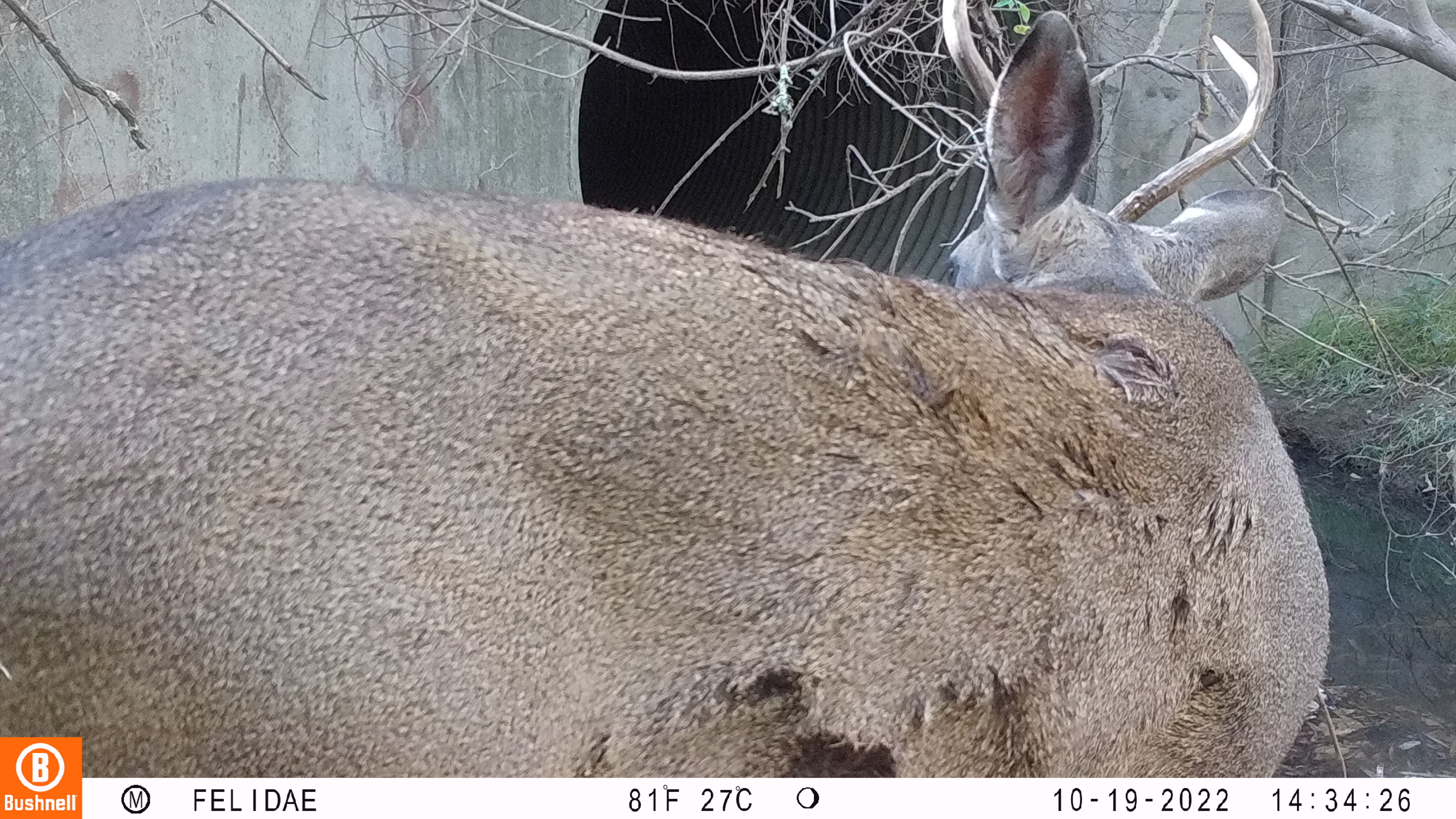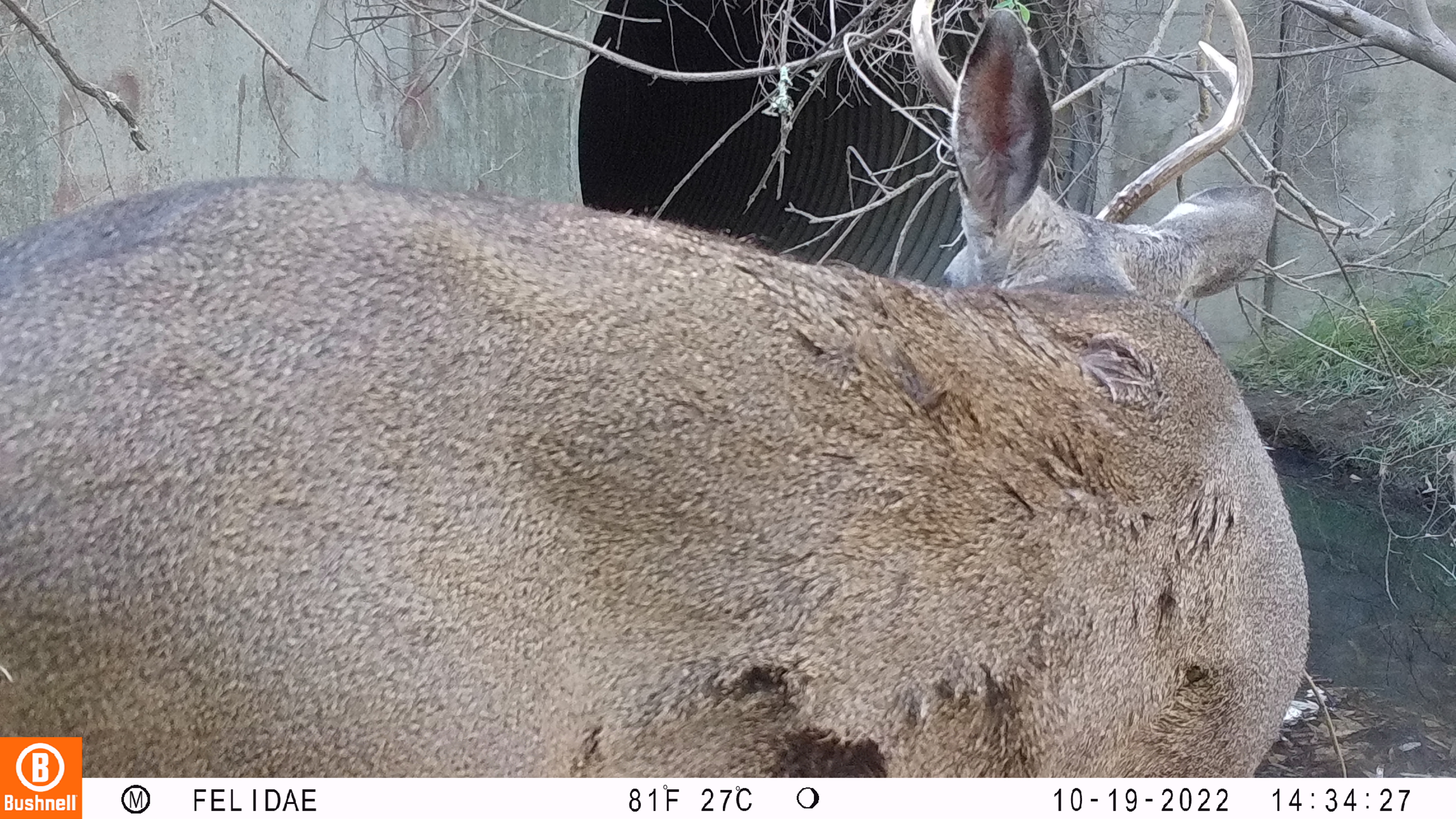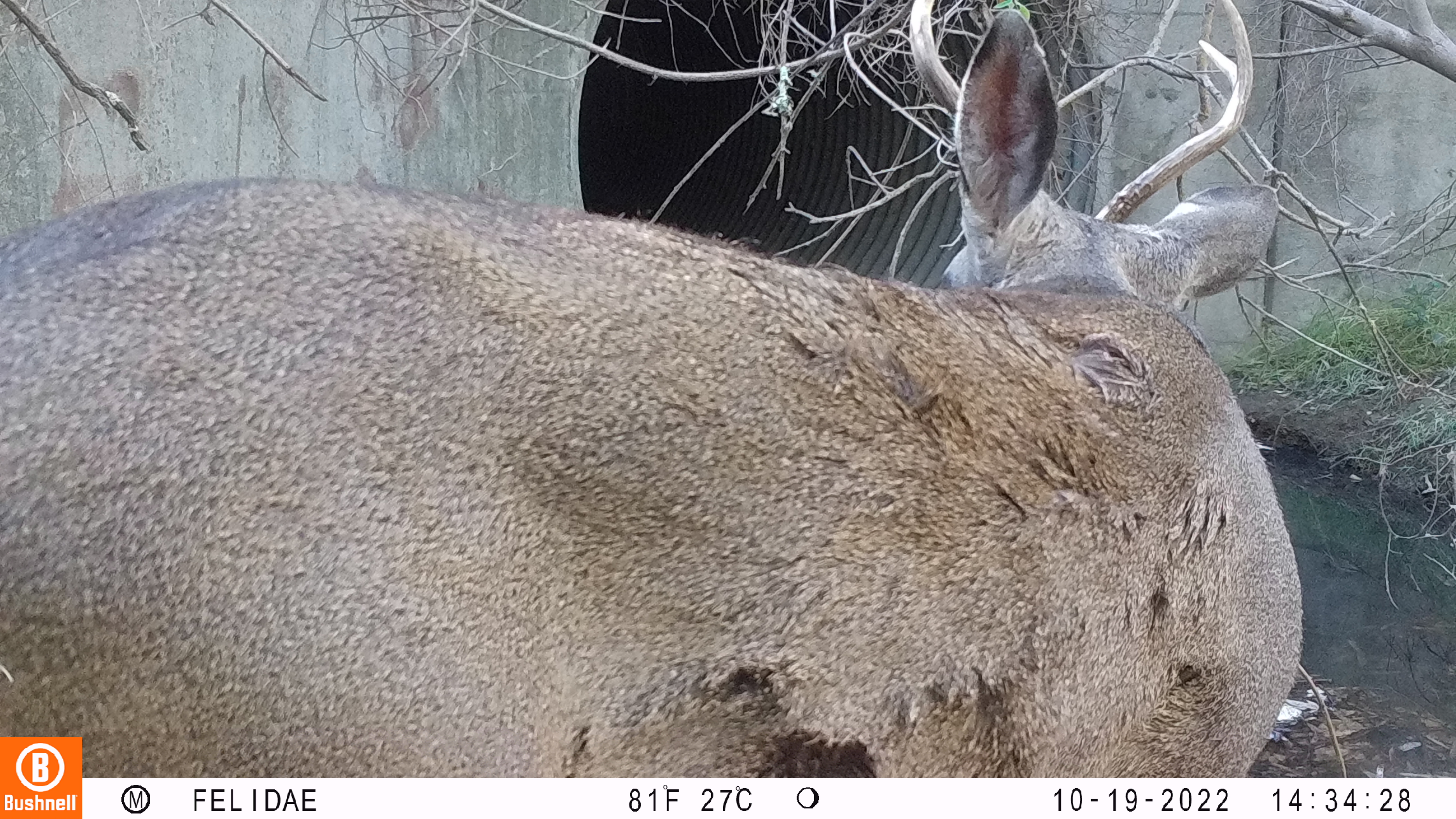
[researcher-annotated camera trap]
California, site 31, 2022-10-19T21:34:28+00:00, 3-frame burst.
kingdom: Animalia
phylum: Chordata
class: Mammalia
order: Artiodactyla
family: Cervidae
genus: Odocoileus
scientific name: Odocoileus hemionus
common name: mule deer